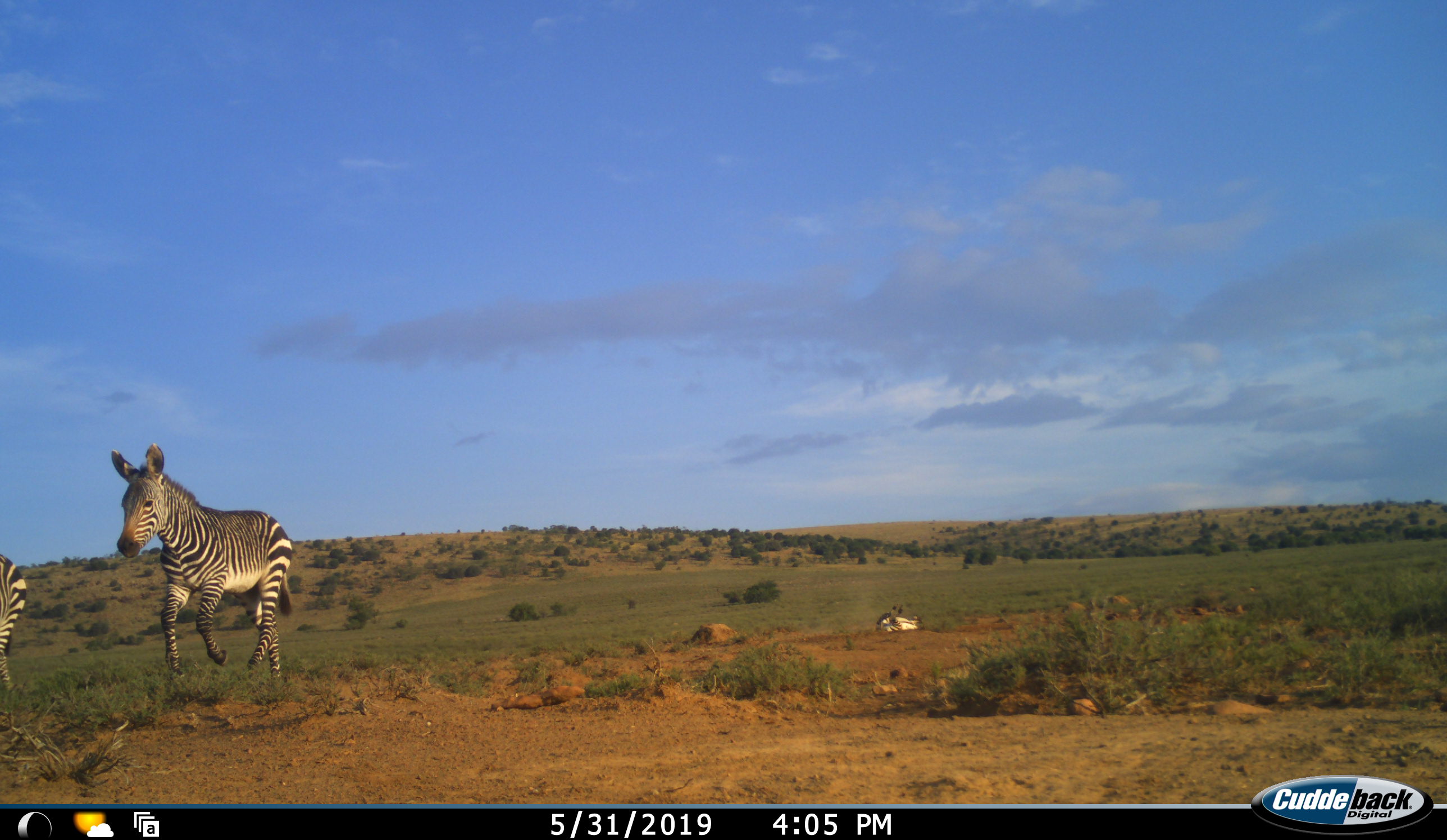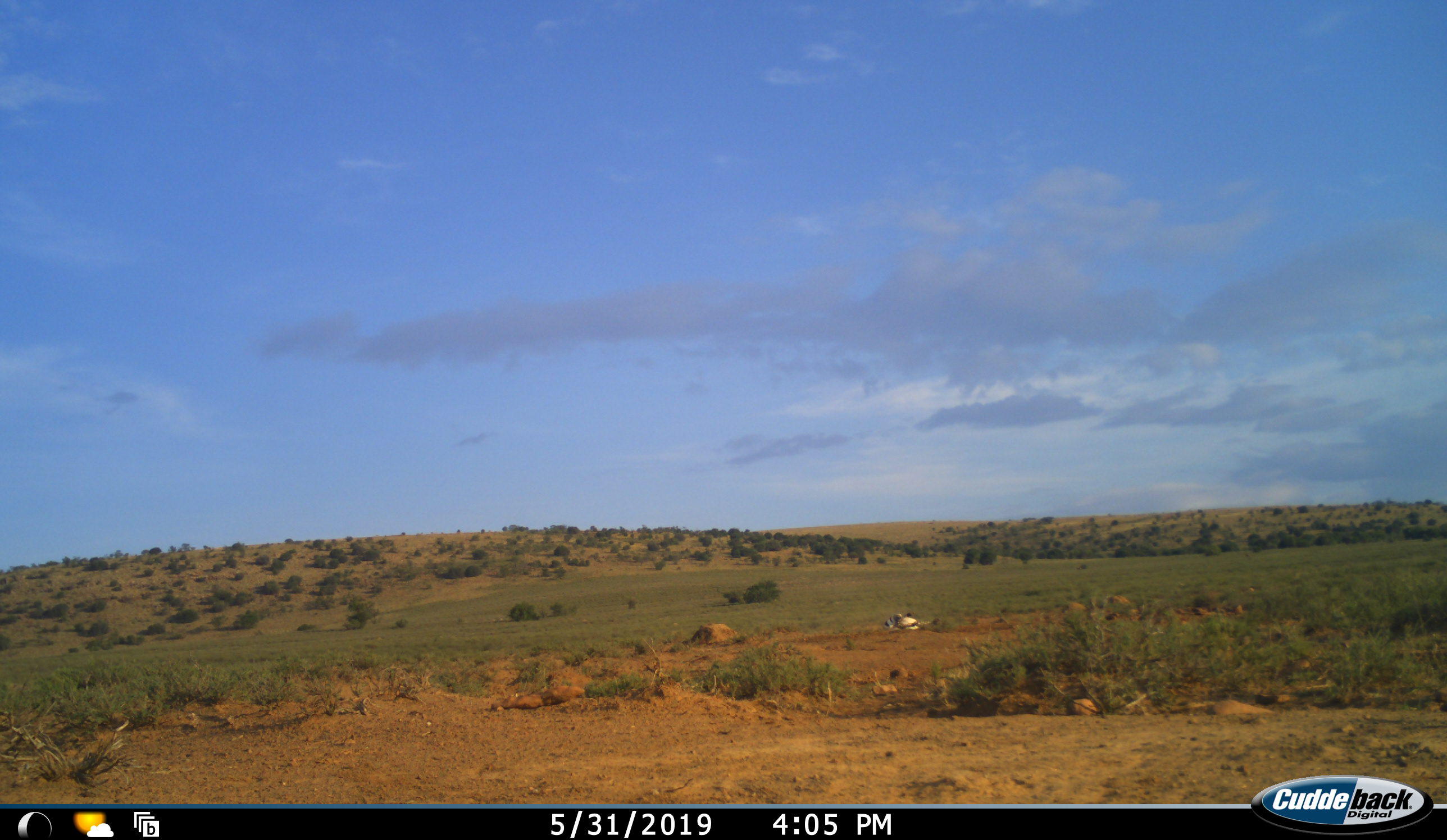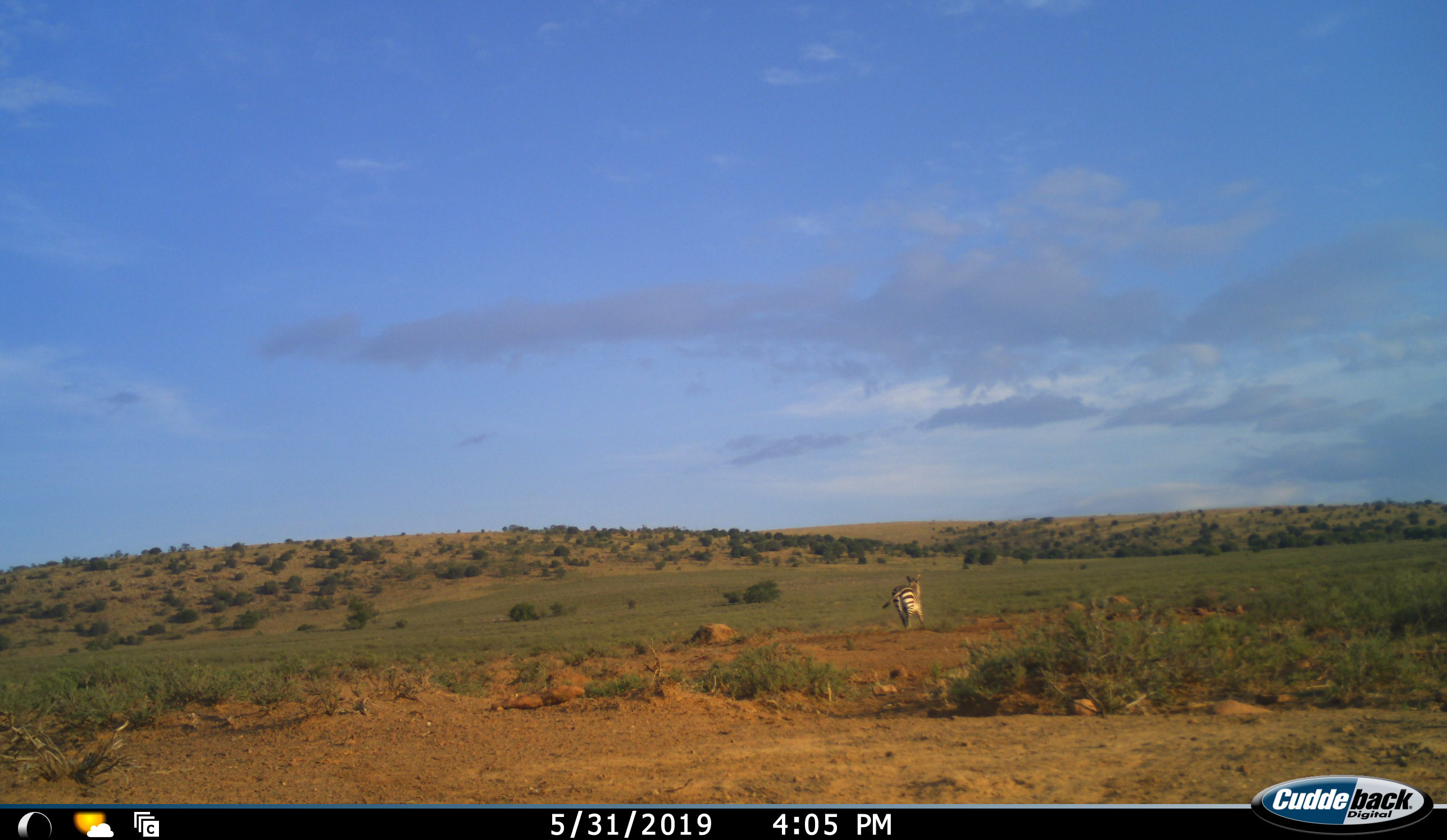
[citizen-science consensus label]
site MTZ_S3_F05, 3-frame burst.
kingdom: Animalia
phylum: Chordata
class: Mammalia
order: Perissodactyla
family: Equidae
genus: Equus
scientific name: Equus zebra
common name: mountain zebra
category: zebramountain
Zebramountain (mountain zebra) (Equus zebra), count 3. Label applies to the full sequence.